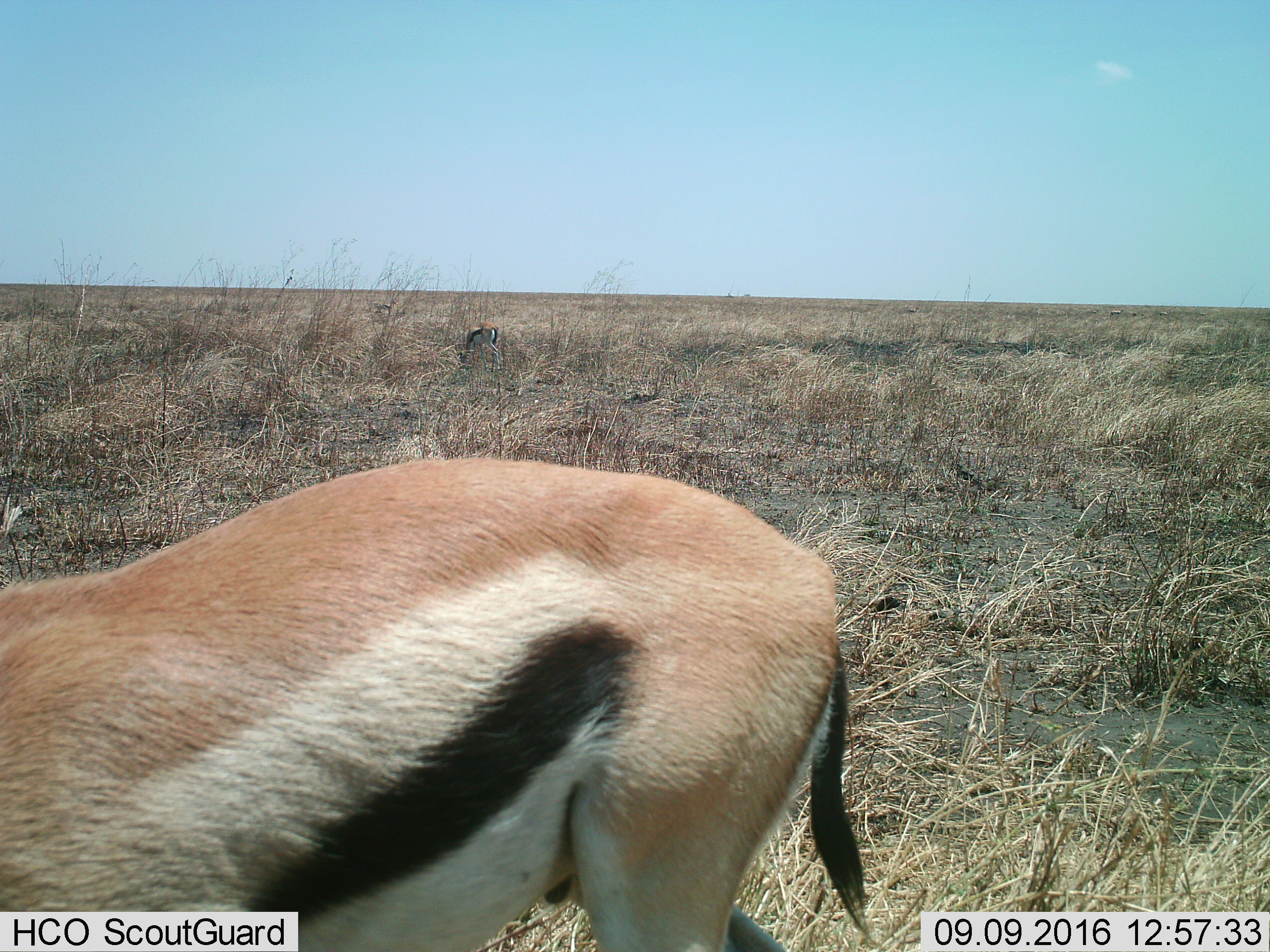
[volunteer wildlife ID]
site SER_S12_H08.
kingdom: Animalia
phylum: Chordata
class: Mammalia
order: Artiodactyla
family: Bovidae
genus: Eudorcas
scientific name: Eudorcas thomsonii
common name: thomson's gazelle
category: gazellethomsons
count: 2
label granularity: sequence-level